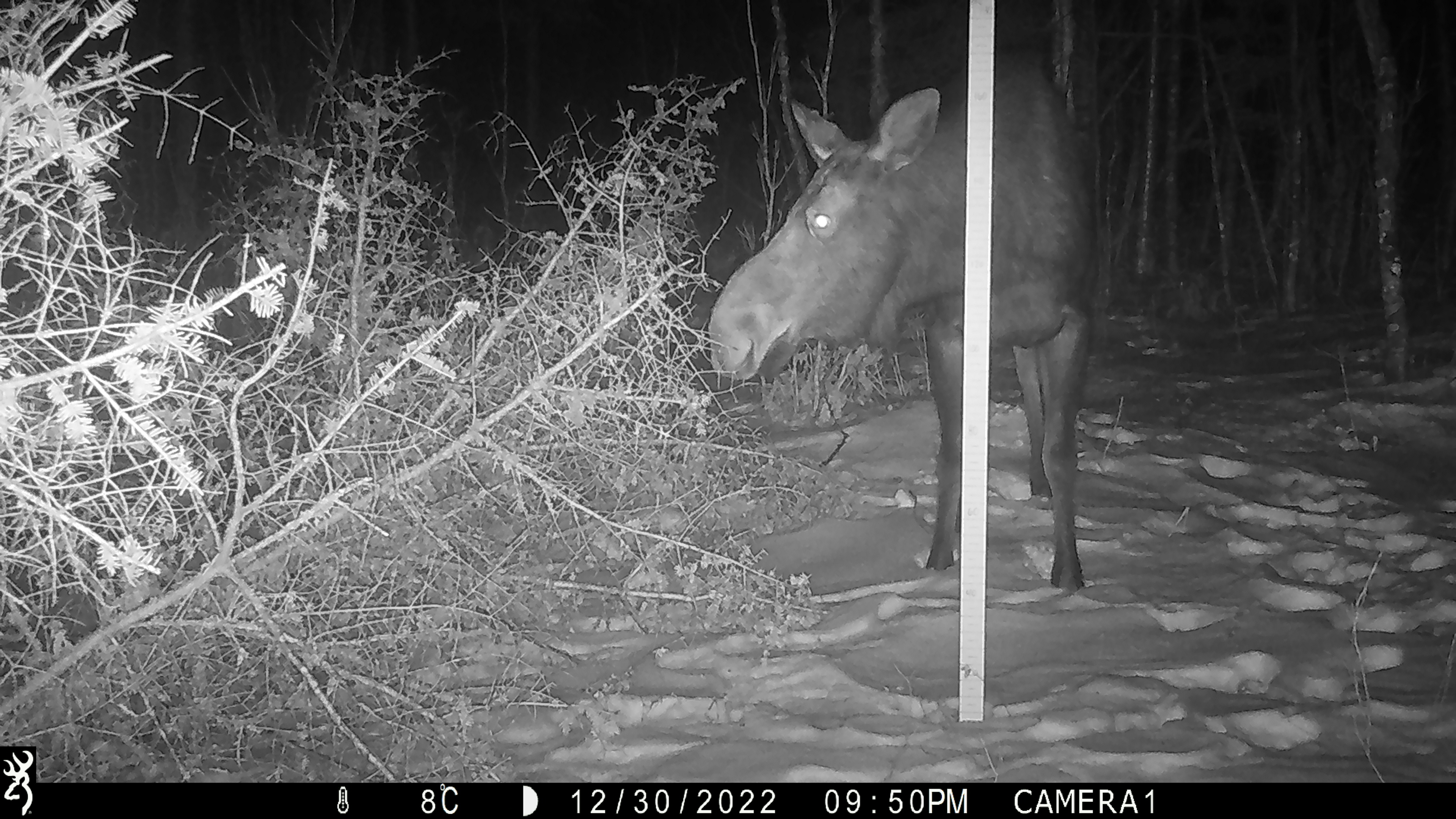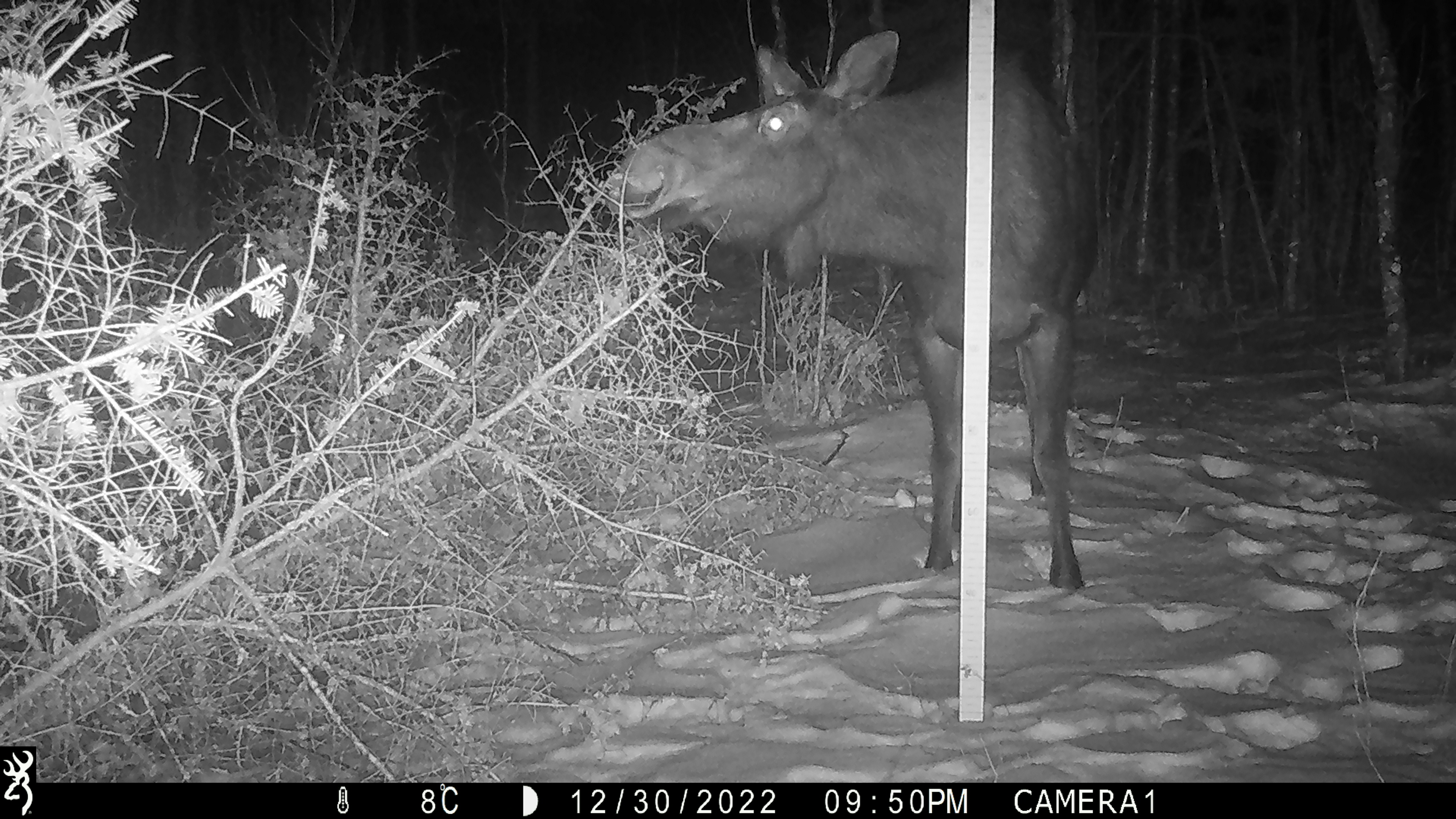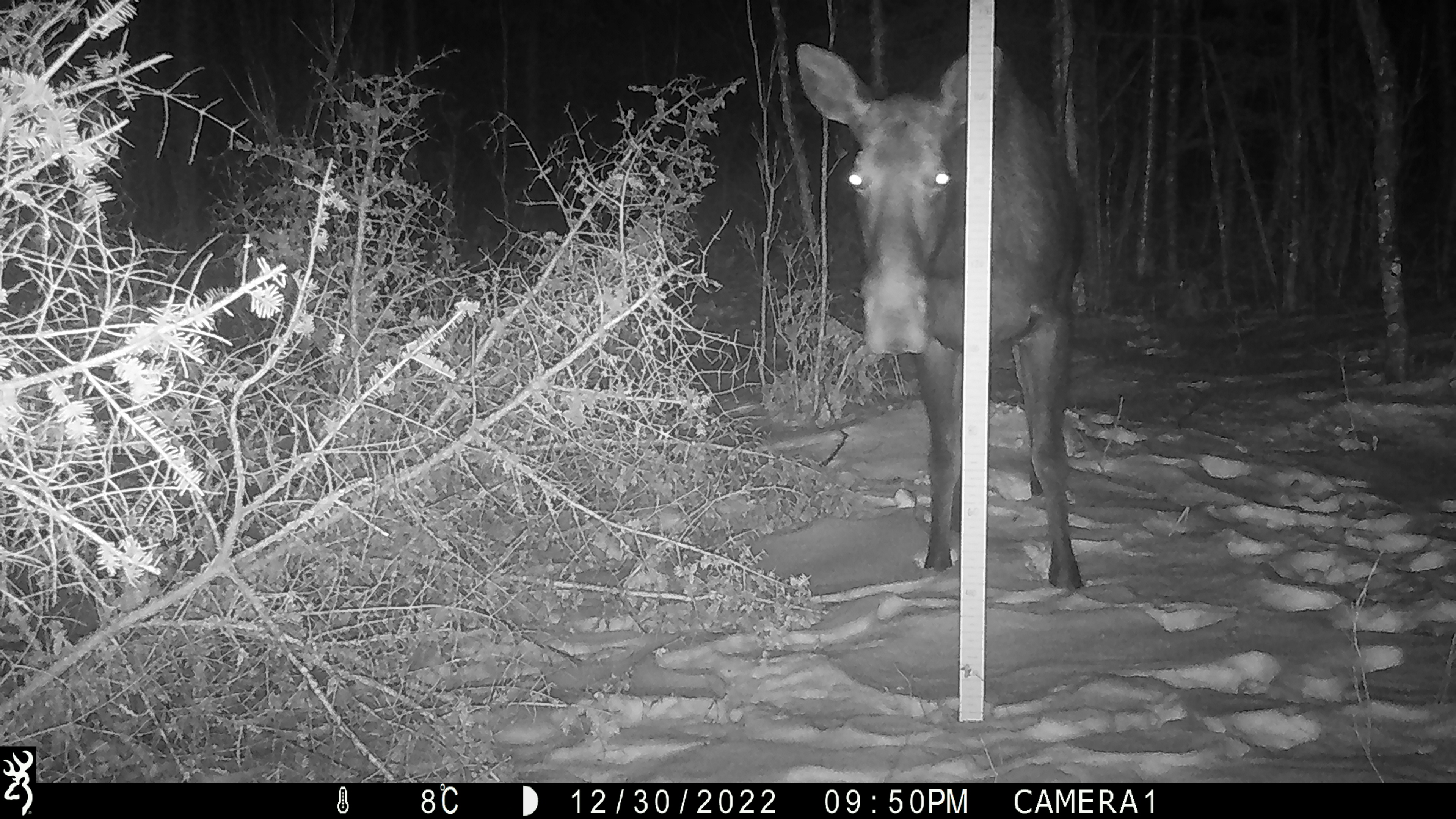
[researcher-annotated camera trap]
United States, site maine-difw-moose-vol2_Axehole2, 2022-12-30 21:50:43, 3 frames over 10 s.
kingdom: Animalia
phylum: Chordata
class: Mammalia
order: Artiodactyla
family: Cervidae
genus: Alces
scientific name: Alces alces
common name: moose